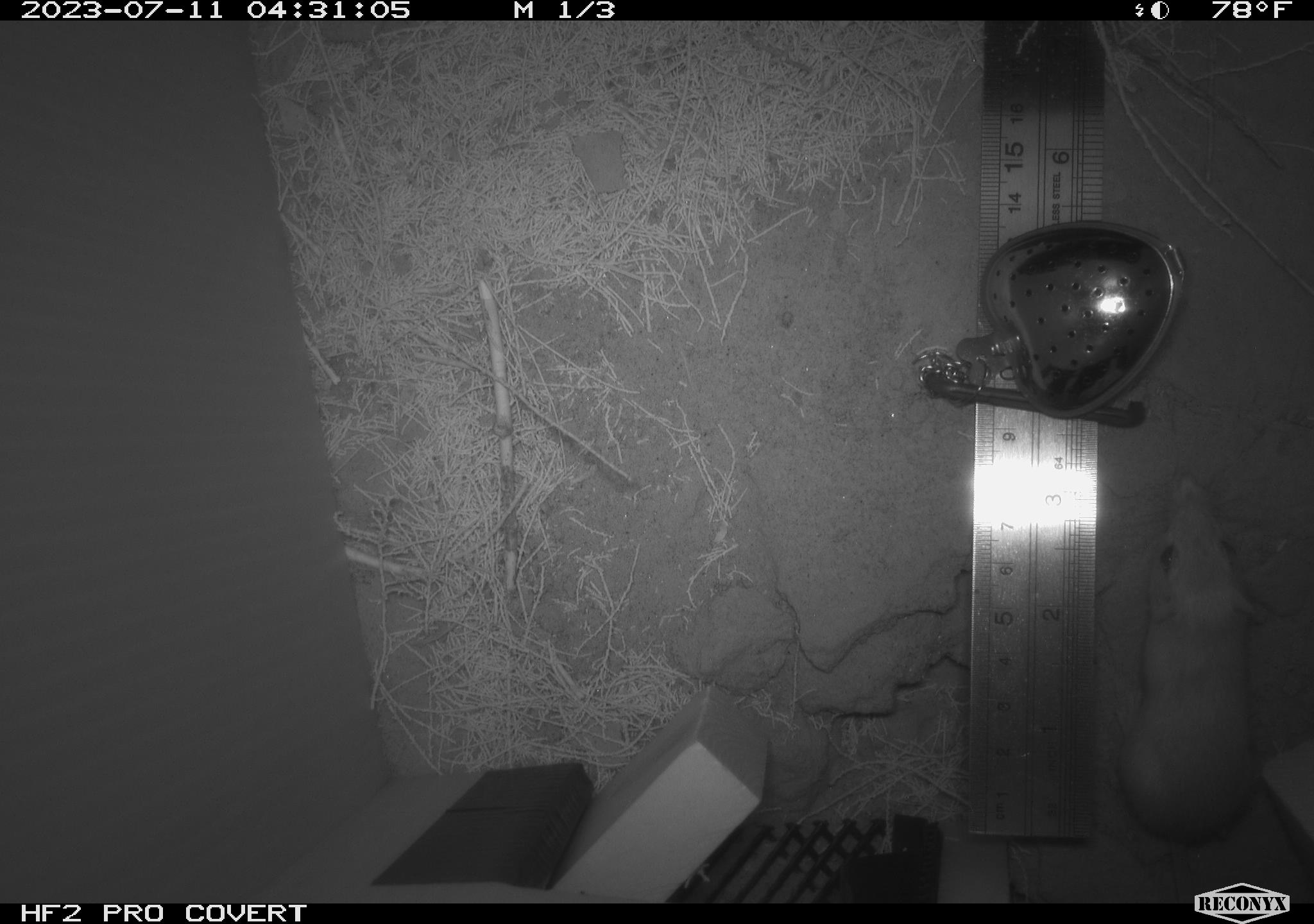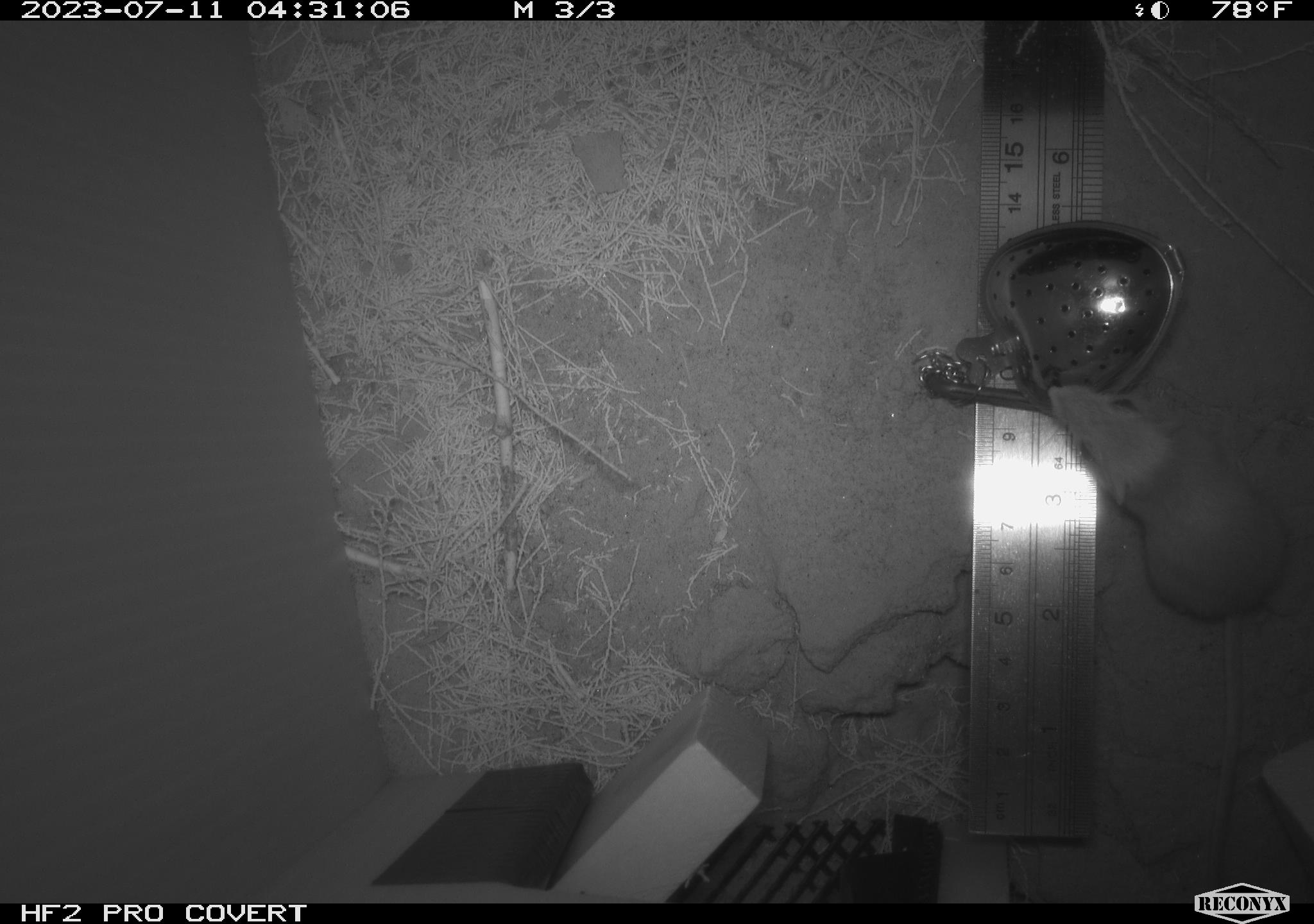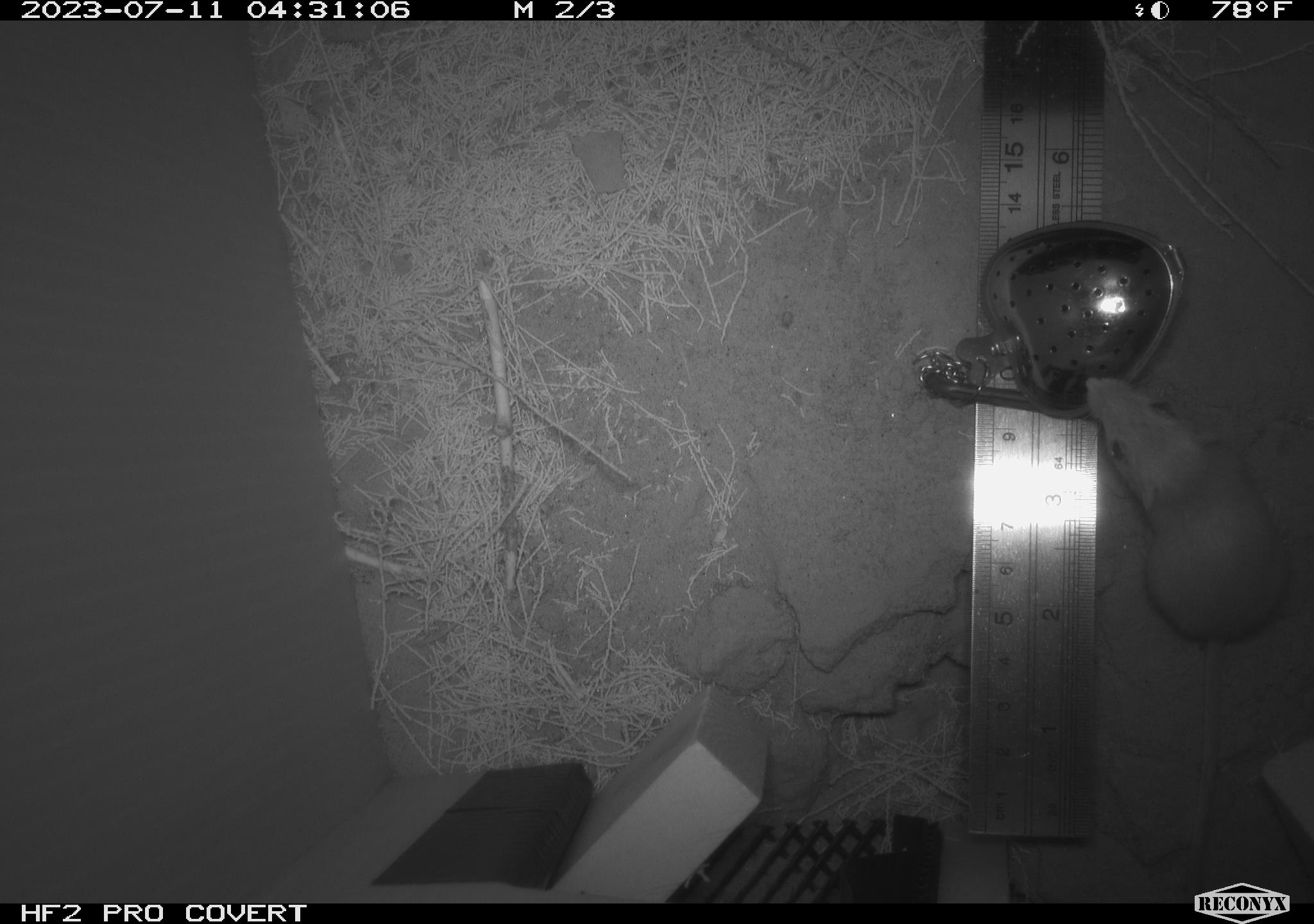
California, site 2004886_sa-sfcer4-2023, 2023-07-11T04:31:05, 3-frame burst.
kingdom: Animalia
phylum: Chordata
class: Mammalia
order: Rodentia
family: Heteromyidae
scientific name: Heteromyidae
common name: kangaroo rats and pocket mice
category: heteromyidae family